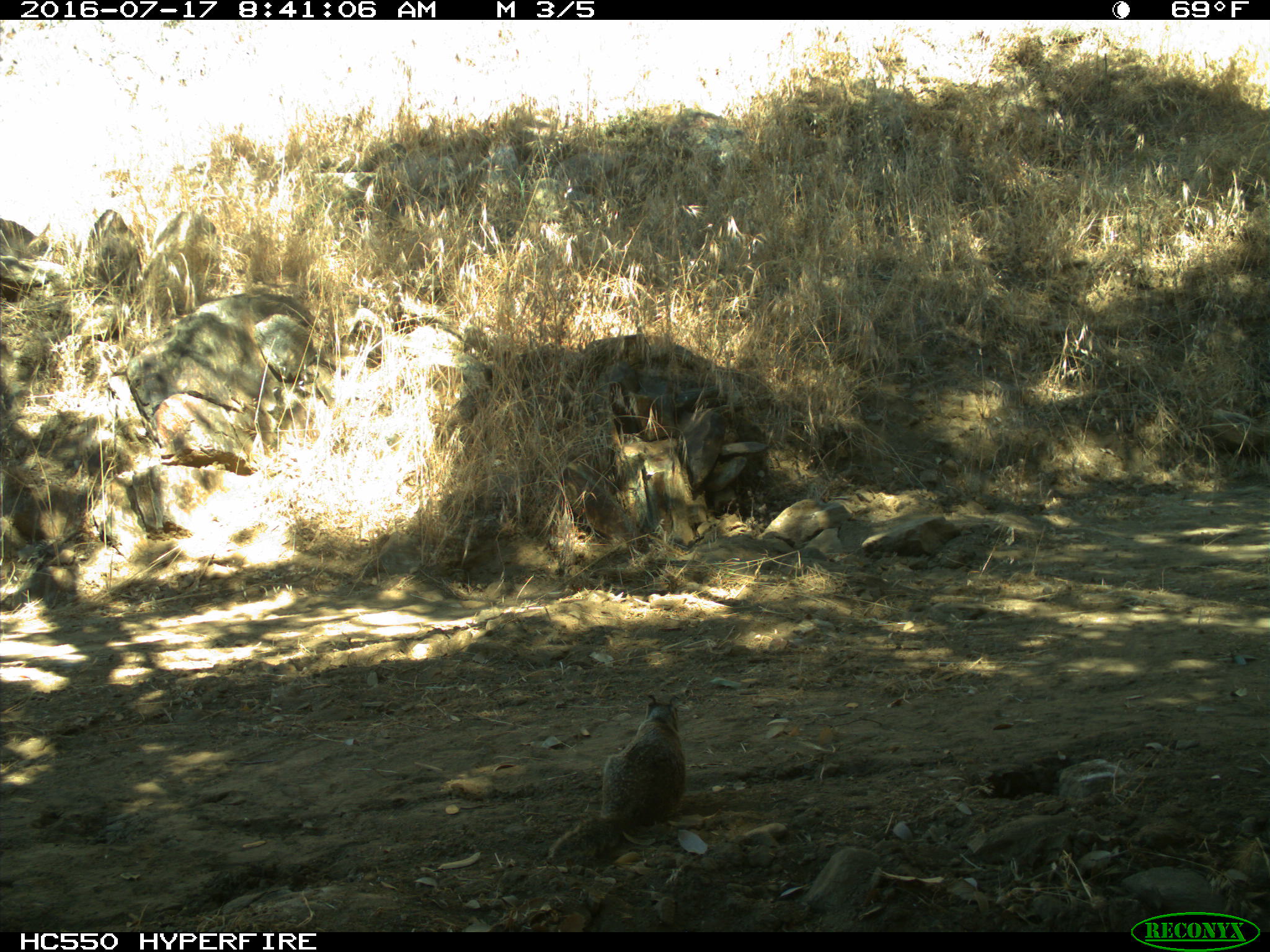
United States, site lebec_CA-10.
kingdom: Animalia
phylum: Chordata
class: Mammalia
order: Rodentia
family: Sciuridae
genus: Otospermophilus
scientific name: Otospermophilus beecheyi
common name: california ground squirrel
Otospermophilus beecheyi (california ground squirrel).